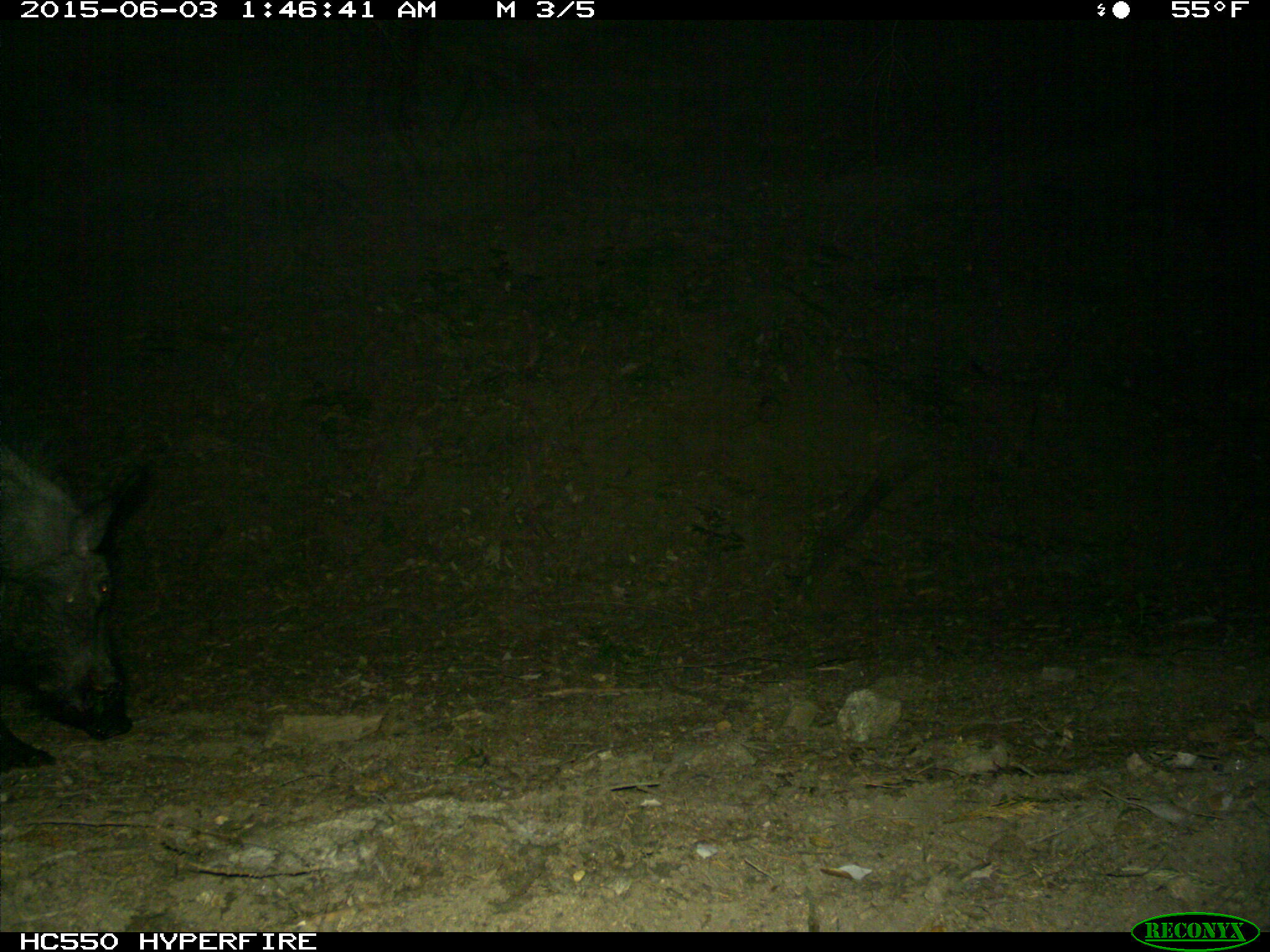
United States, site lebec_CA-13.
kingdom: Animalia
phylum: Chordata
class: Mammalia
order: Artiodactyla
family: Suidae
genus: Sus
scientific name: Sus scrofa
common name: wild boar